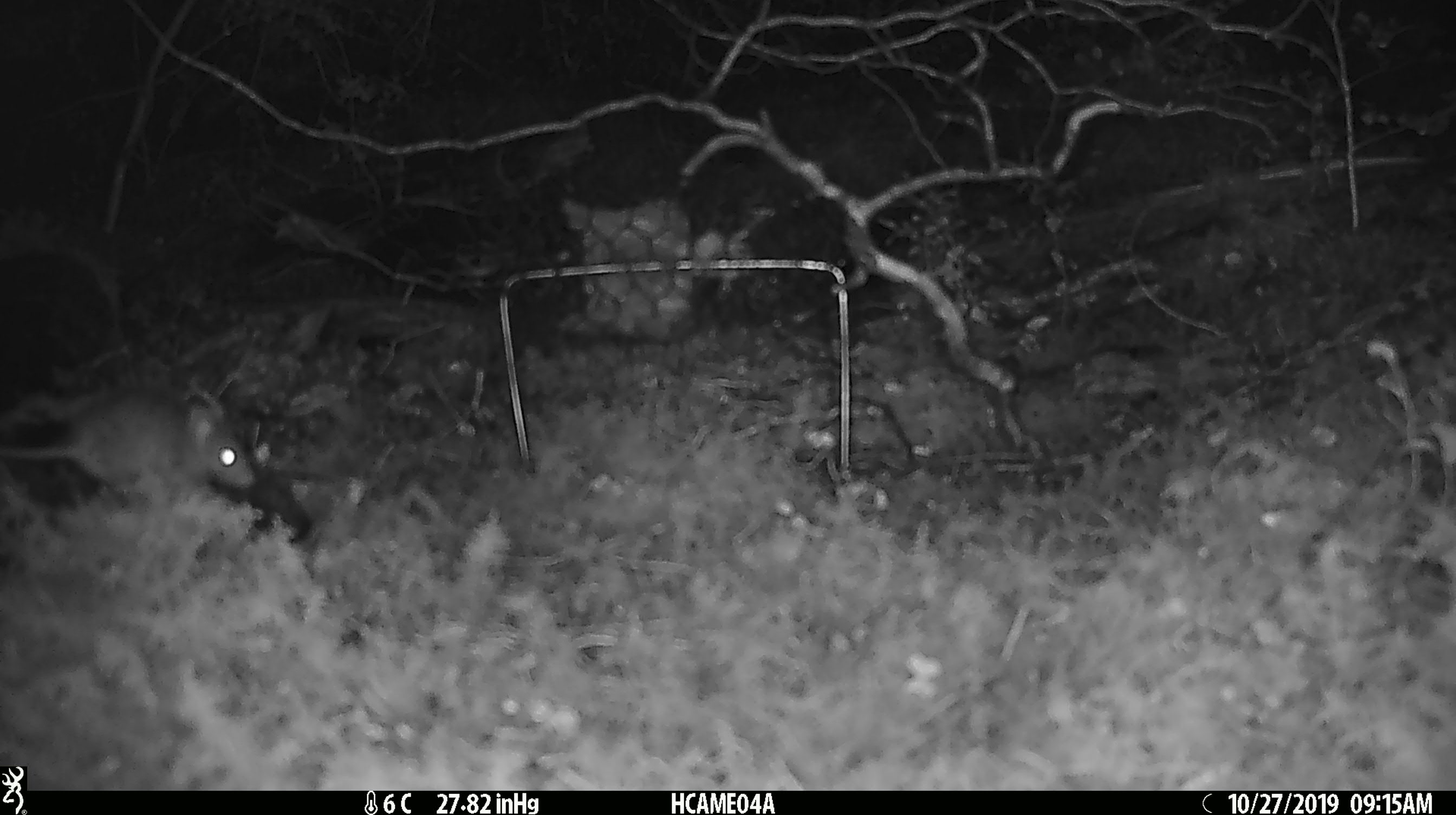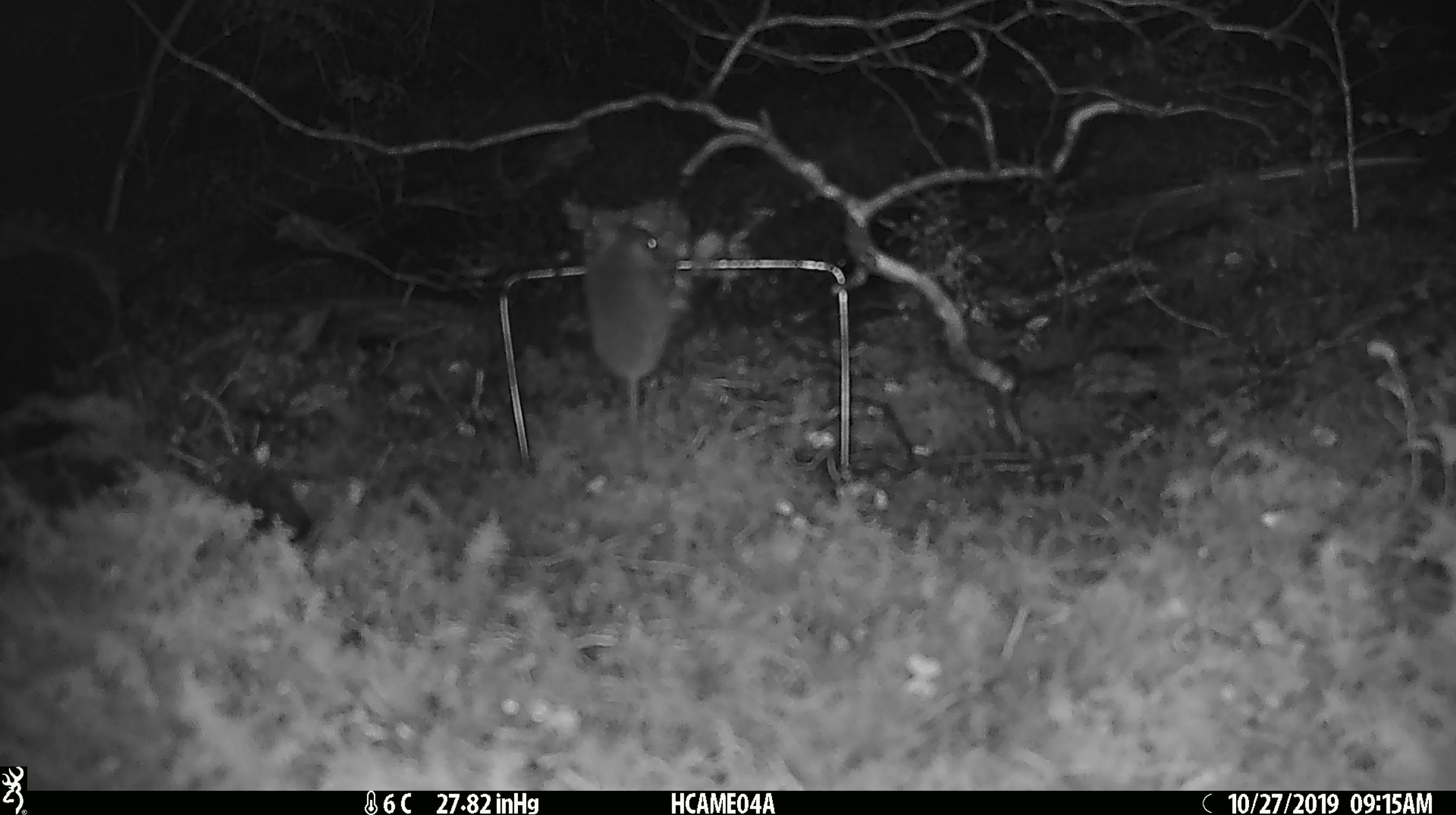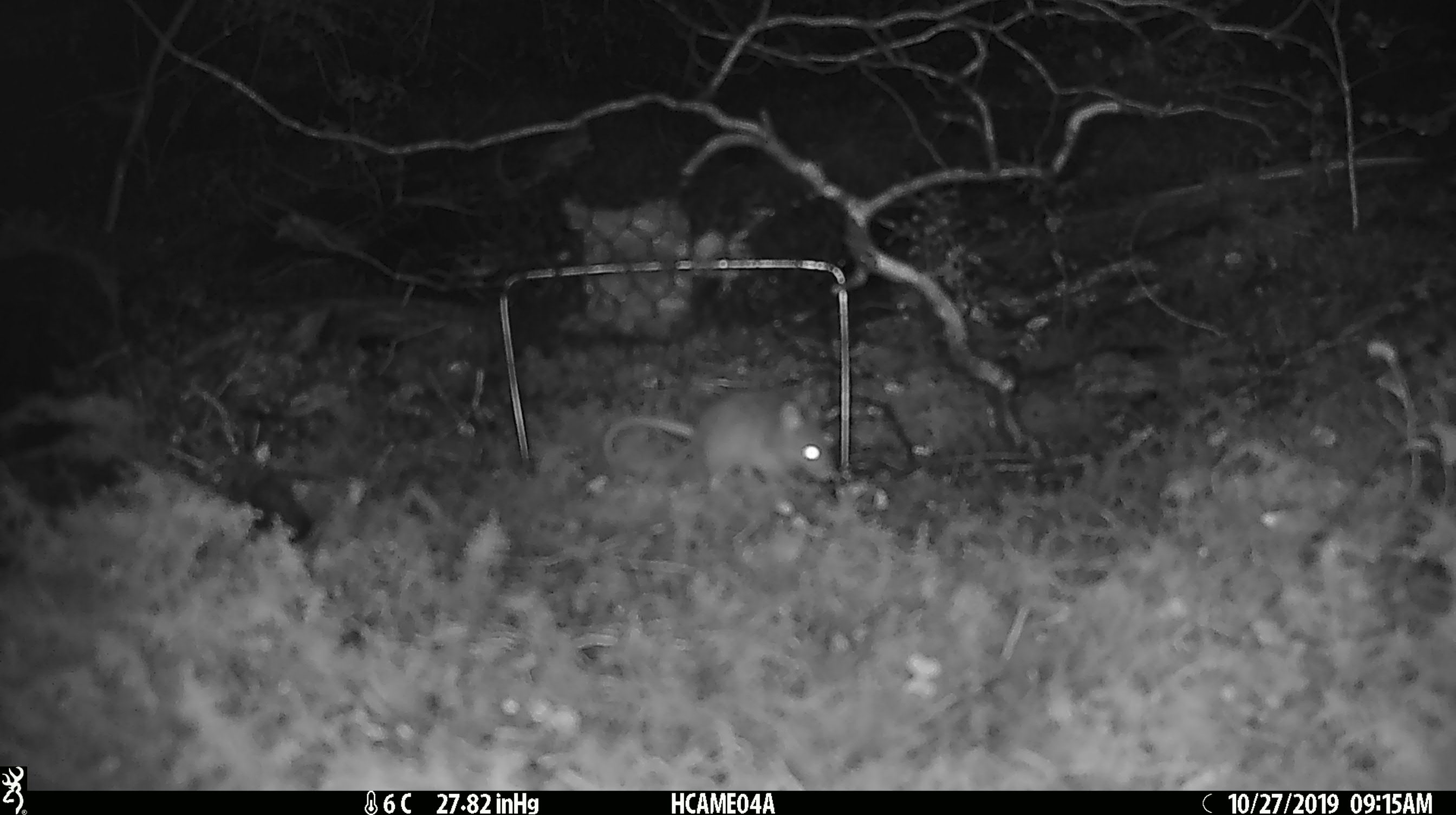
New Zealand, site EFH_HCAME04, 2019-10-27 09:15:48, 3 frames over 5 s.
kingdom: Animalia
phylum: Chordata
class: Mammalia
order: Rodentia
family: Muridae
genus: Mus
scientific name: Mus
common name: mouse